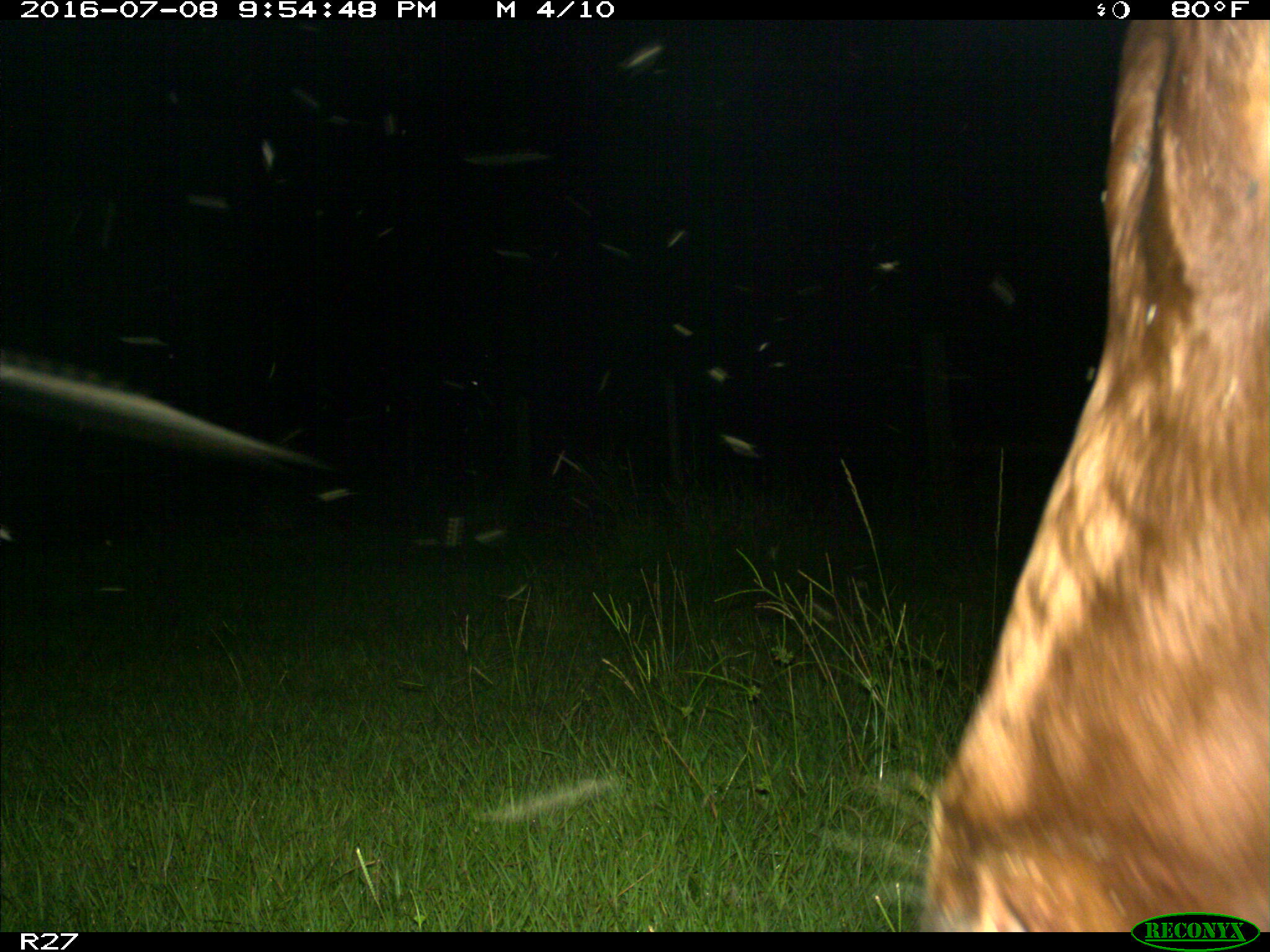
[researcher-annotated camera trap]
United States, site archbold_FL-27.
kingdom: Animalia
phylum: Chordata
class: Mammalia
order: Artiodactyla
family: Bovidae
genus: Bos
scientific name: Bos taurus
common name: domestic cow